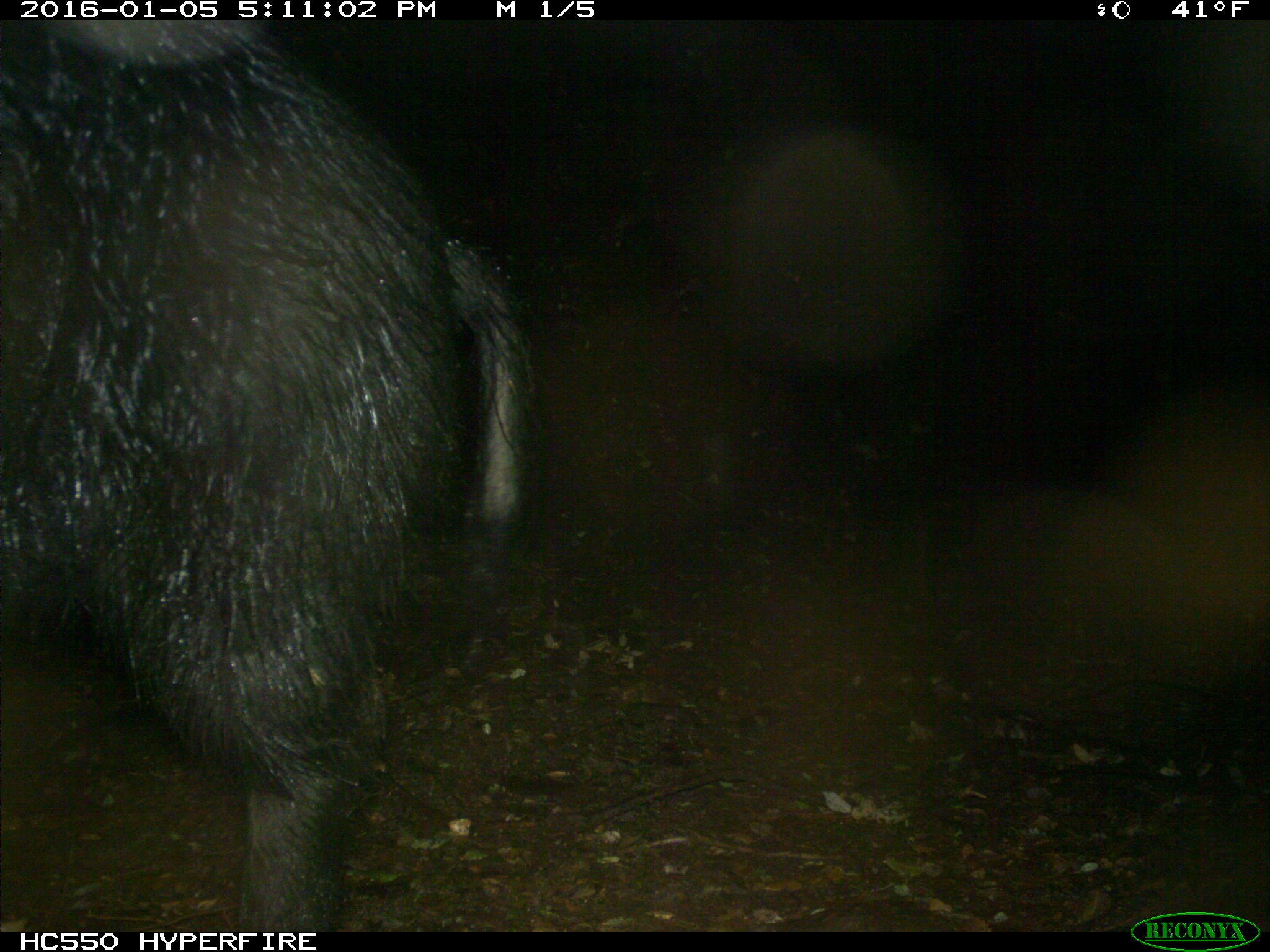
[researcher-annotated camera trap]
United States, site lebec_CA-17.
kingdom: Animalia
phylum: Chordata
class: Mammalia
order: Artiodactyla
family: Suidae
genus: Sus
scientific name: Sus scrofa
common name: wild boar